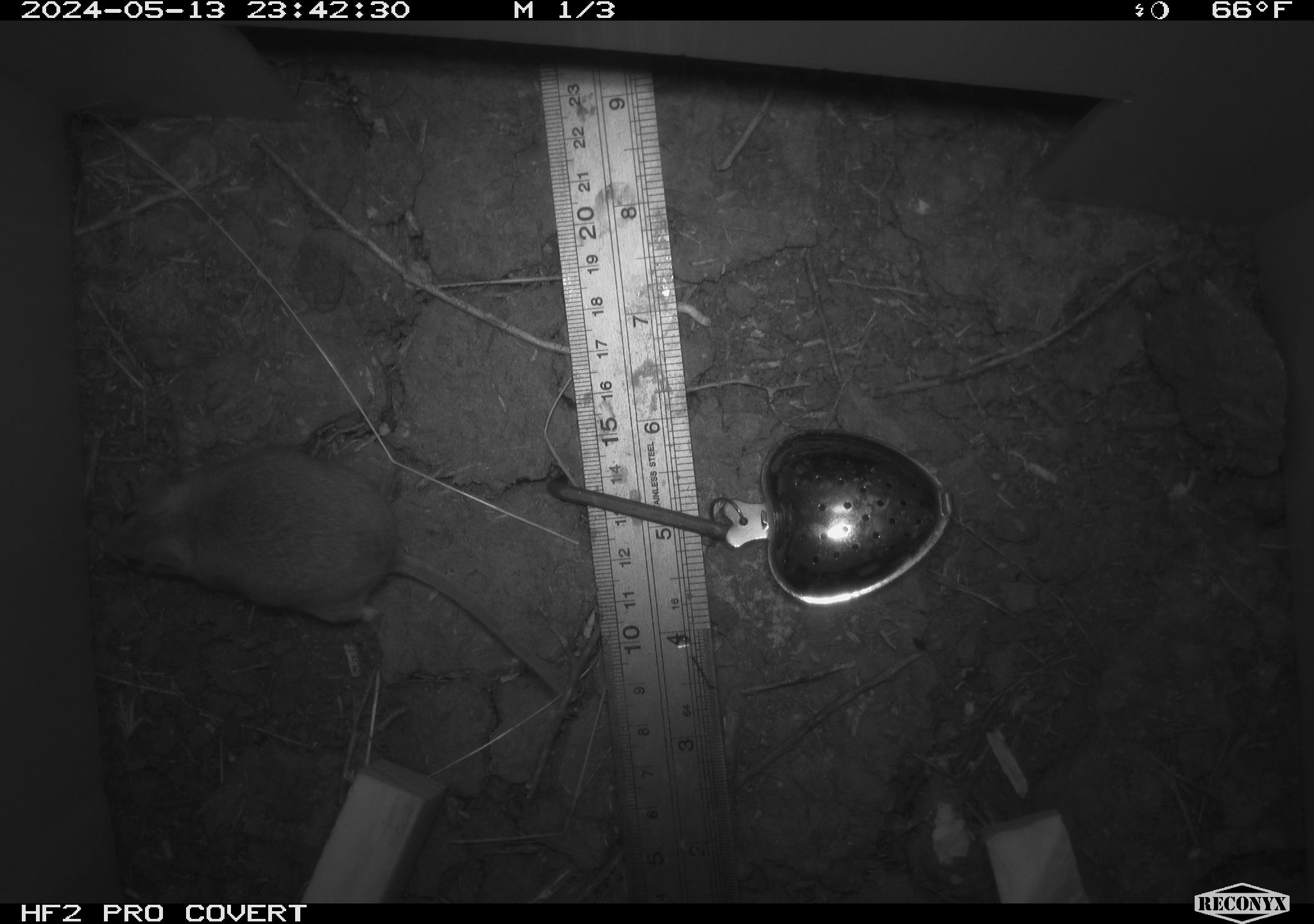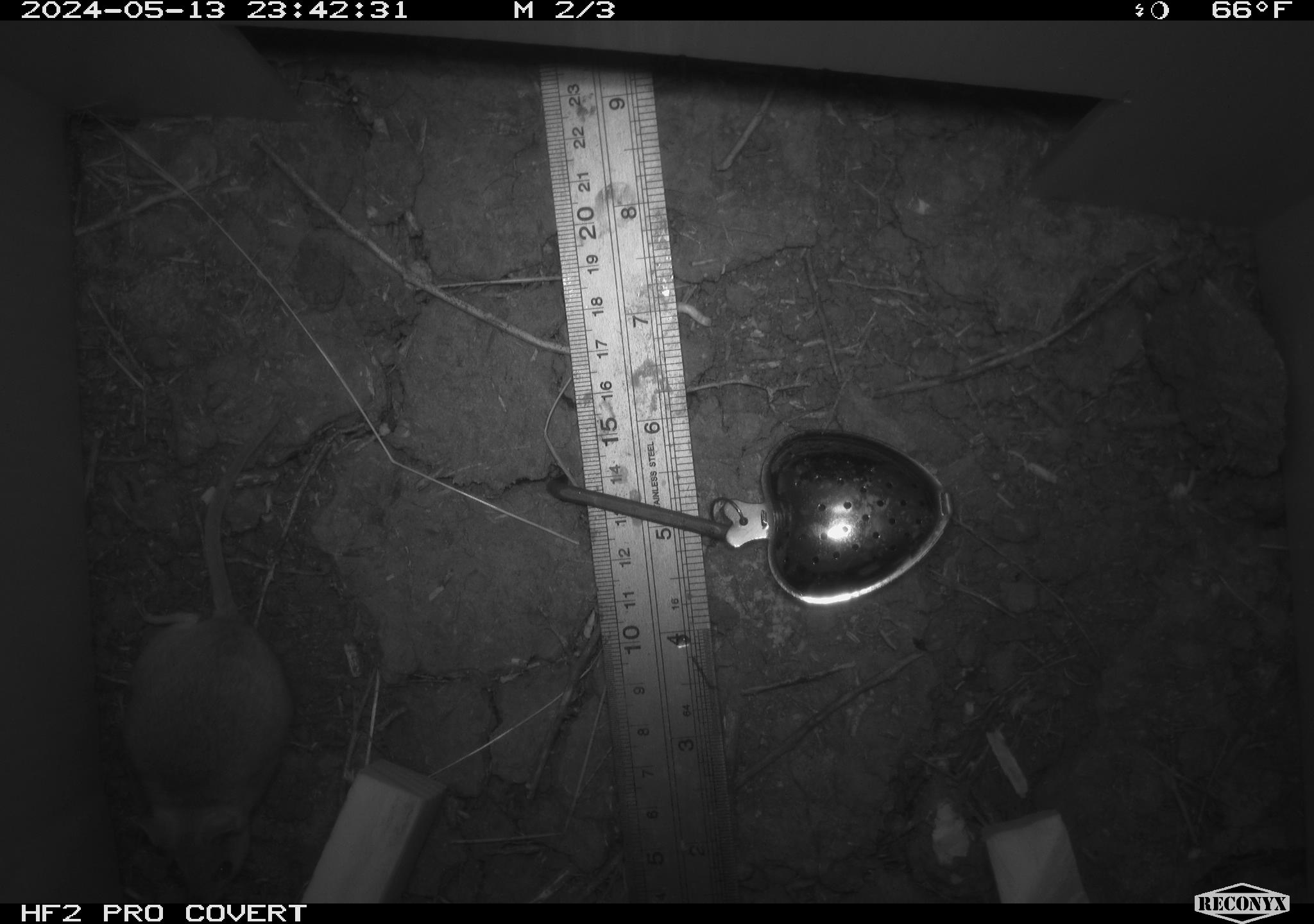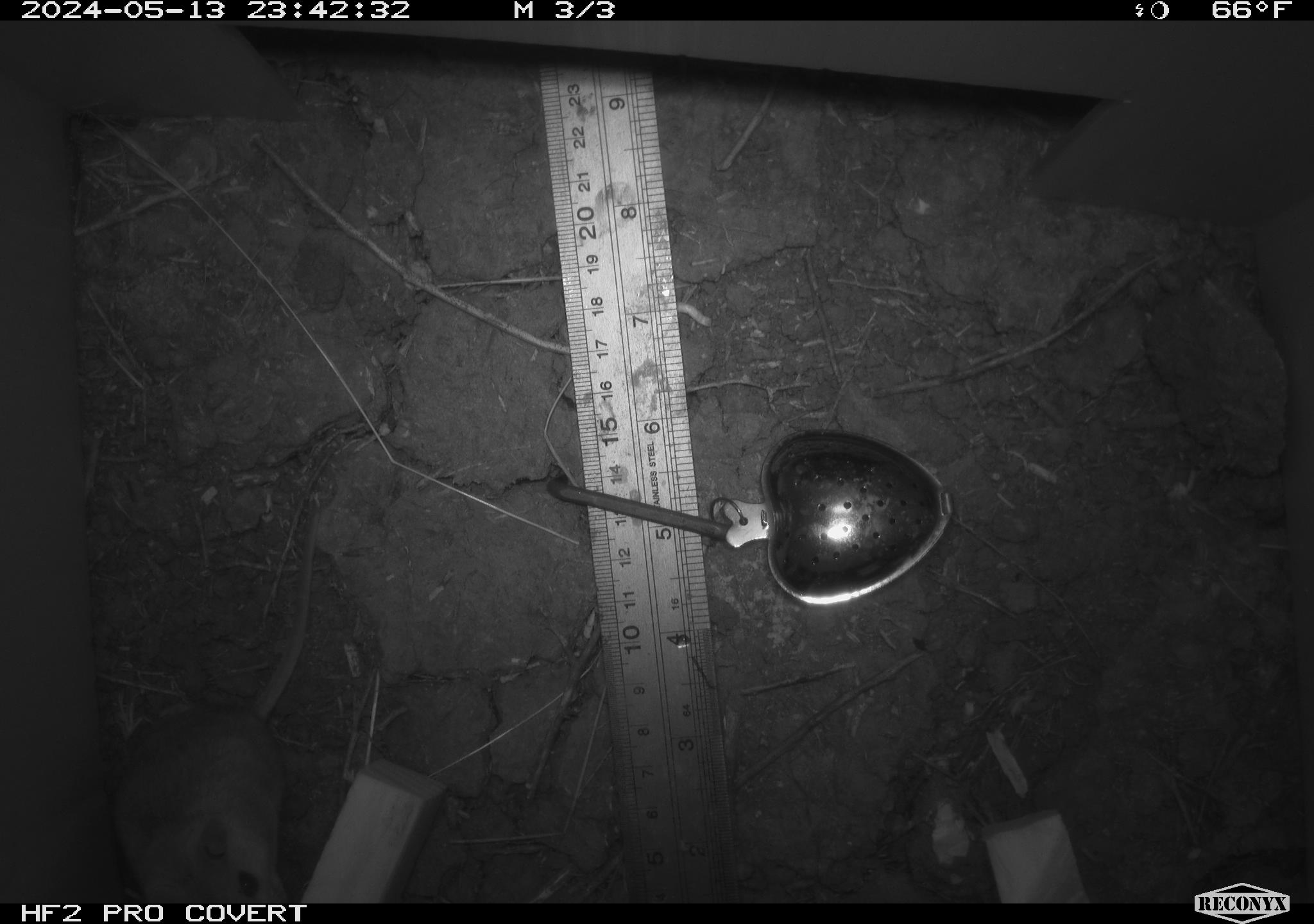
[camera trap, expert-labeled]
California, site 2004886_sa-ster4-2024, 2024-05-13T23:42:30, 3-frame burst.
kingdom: Animalia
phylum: Chordata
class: Mammalia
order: Rodentia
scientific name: Rodentia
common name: mouse species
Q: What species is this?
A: Mouse species (Rodentia).